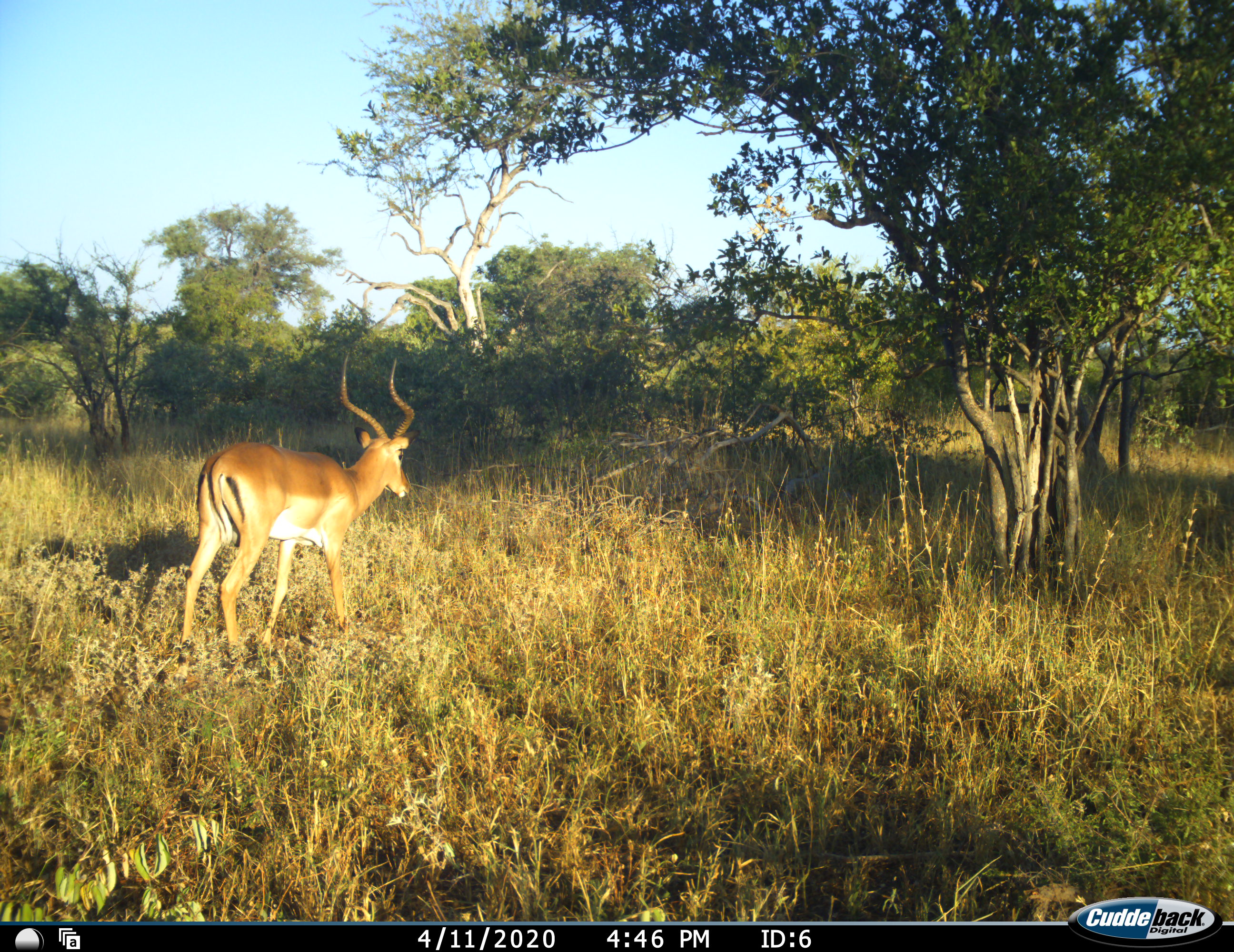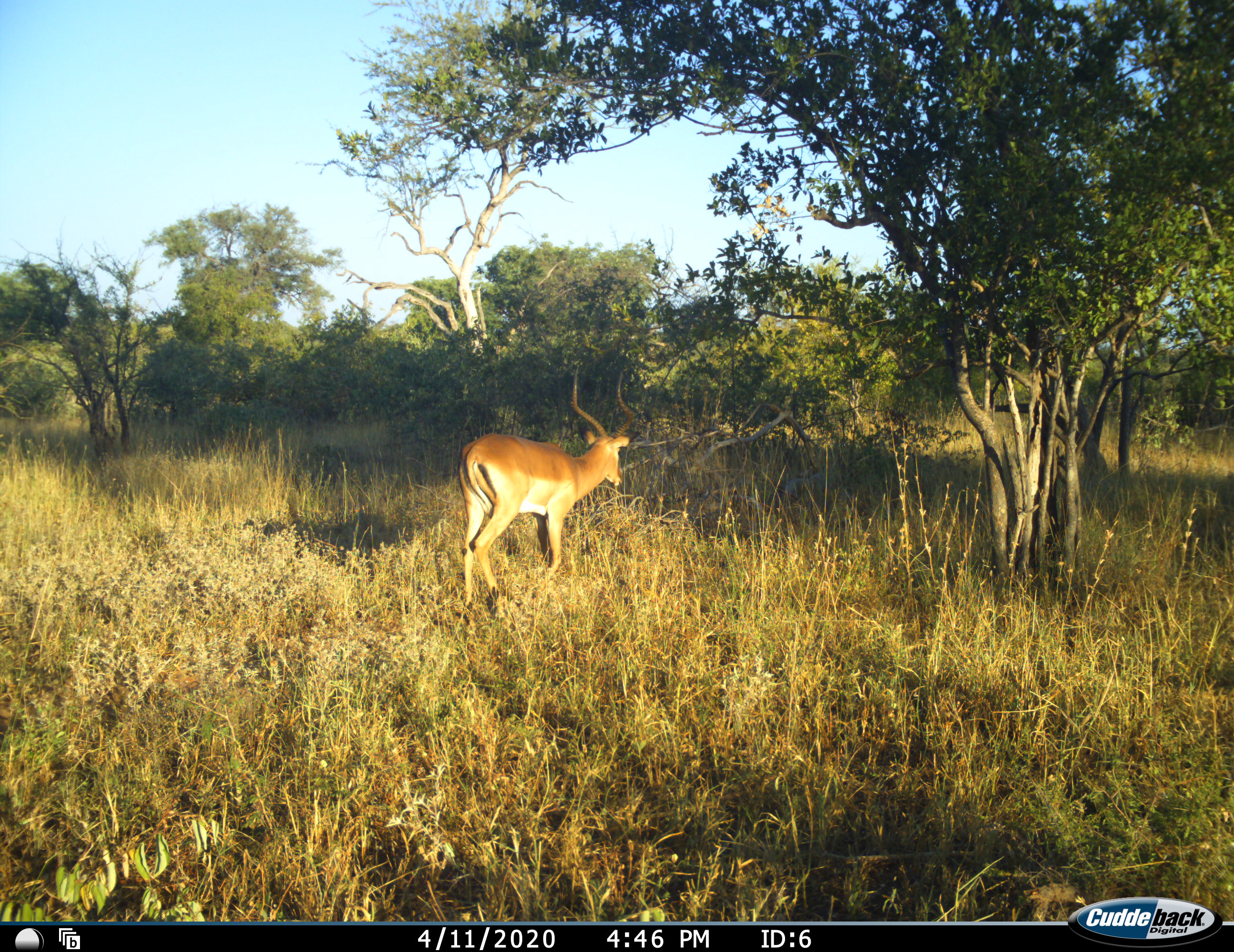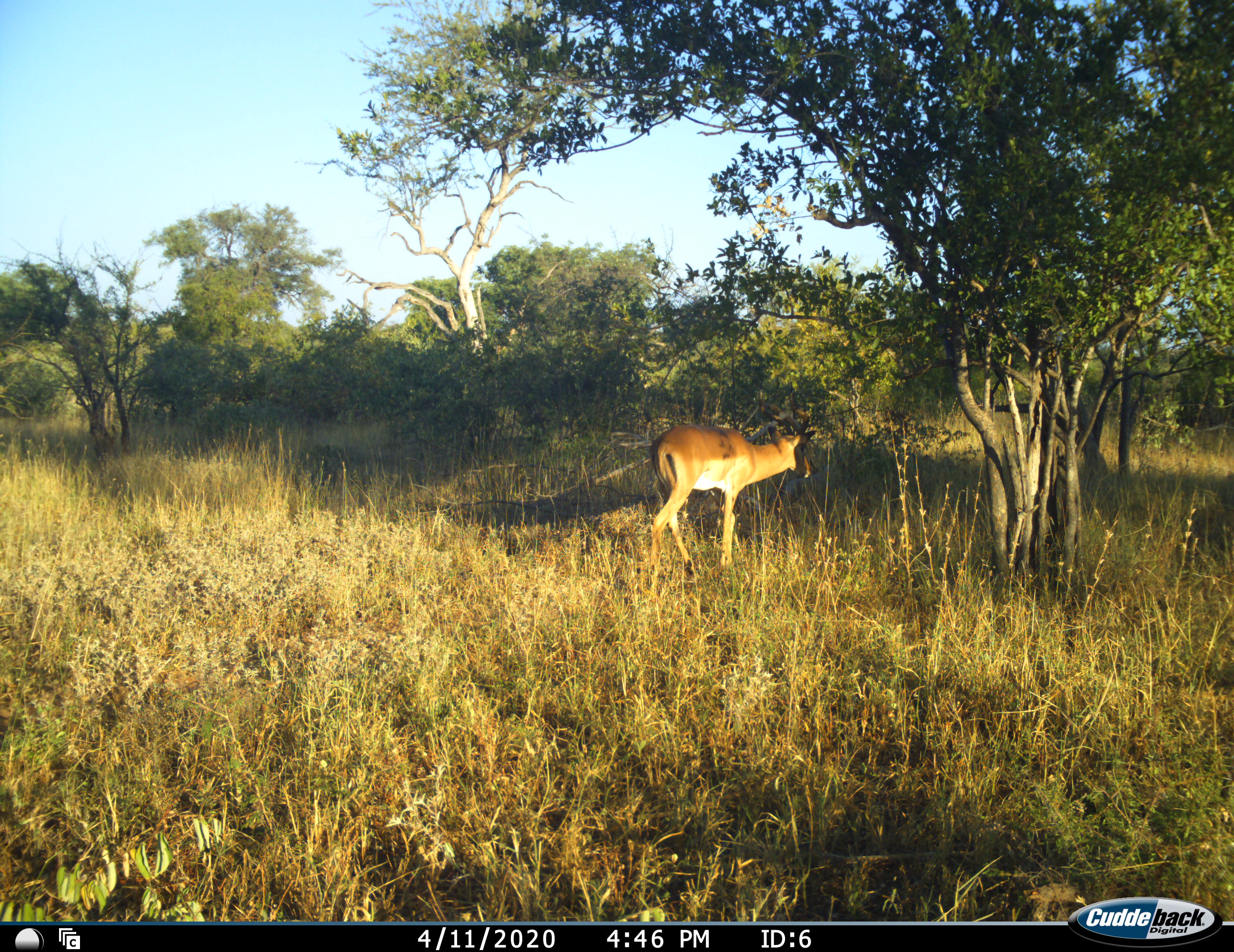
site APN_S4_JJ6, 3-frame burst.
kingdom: Animalia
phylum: Chordata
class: Mammalia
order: Artiodactyla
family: Bovidae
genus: Aepyceros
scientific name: Aepyceros melampus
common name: impala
Impala (Aepyceros melampus), count 1. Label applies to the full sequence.